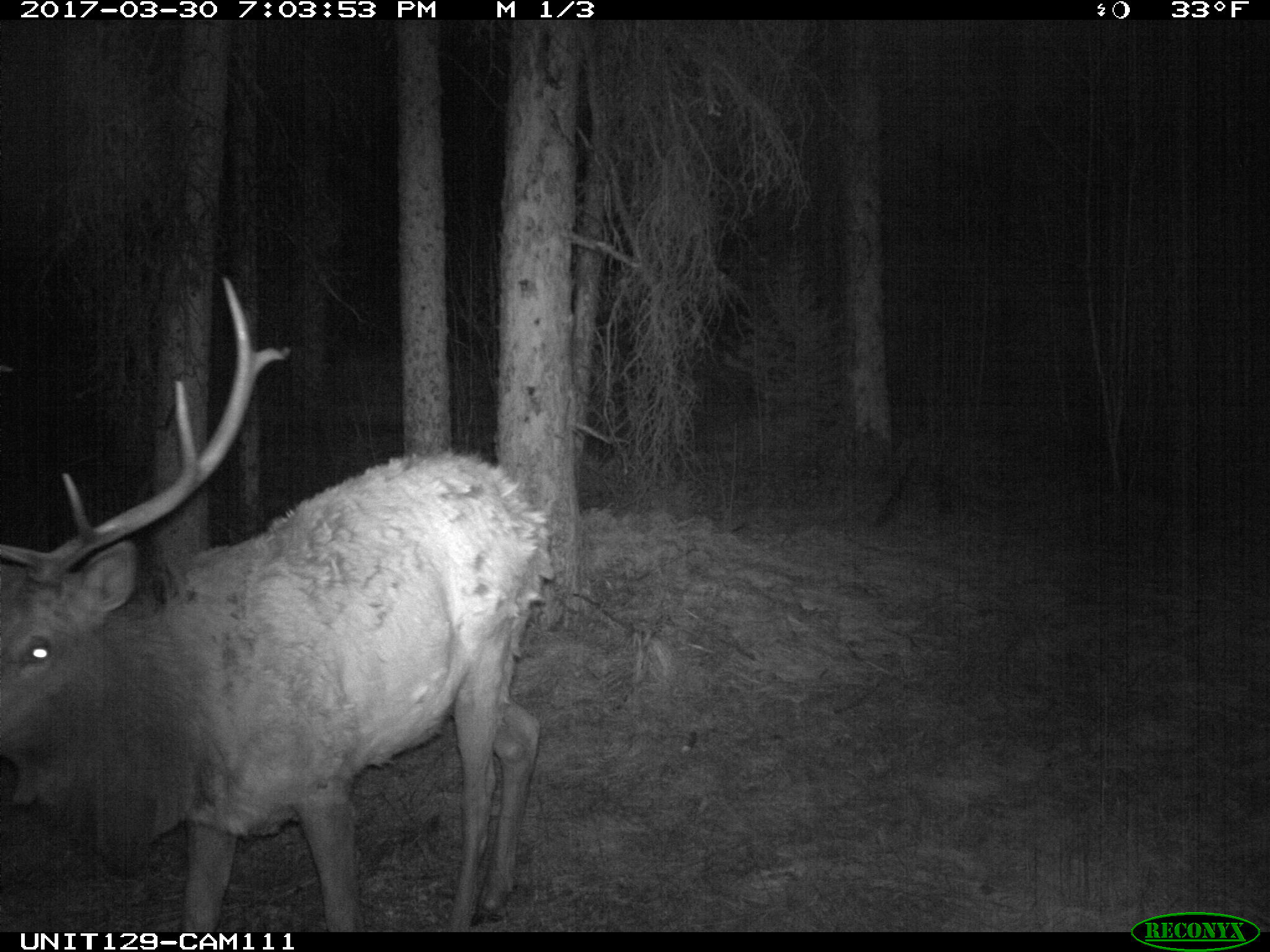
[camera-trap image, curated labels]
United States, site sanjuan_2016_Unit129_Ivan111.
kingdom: Animalia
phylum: Chordata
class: Mammalia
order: Artiodactyla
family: Cervidae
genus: Cervus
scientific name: Cervus elaphus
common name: red deer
Cervus elaphus (red deer).